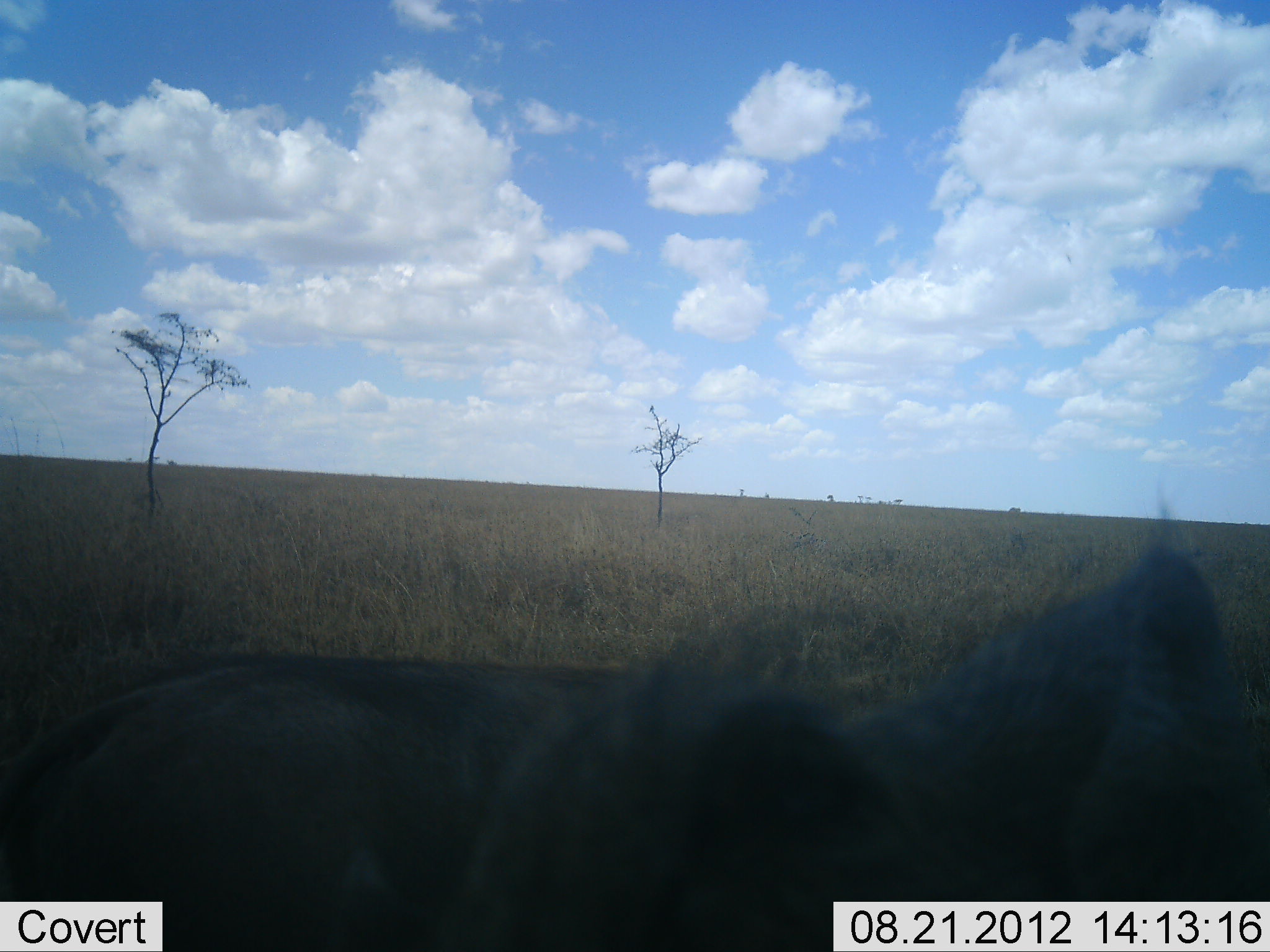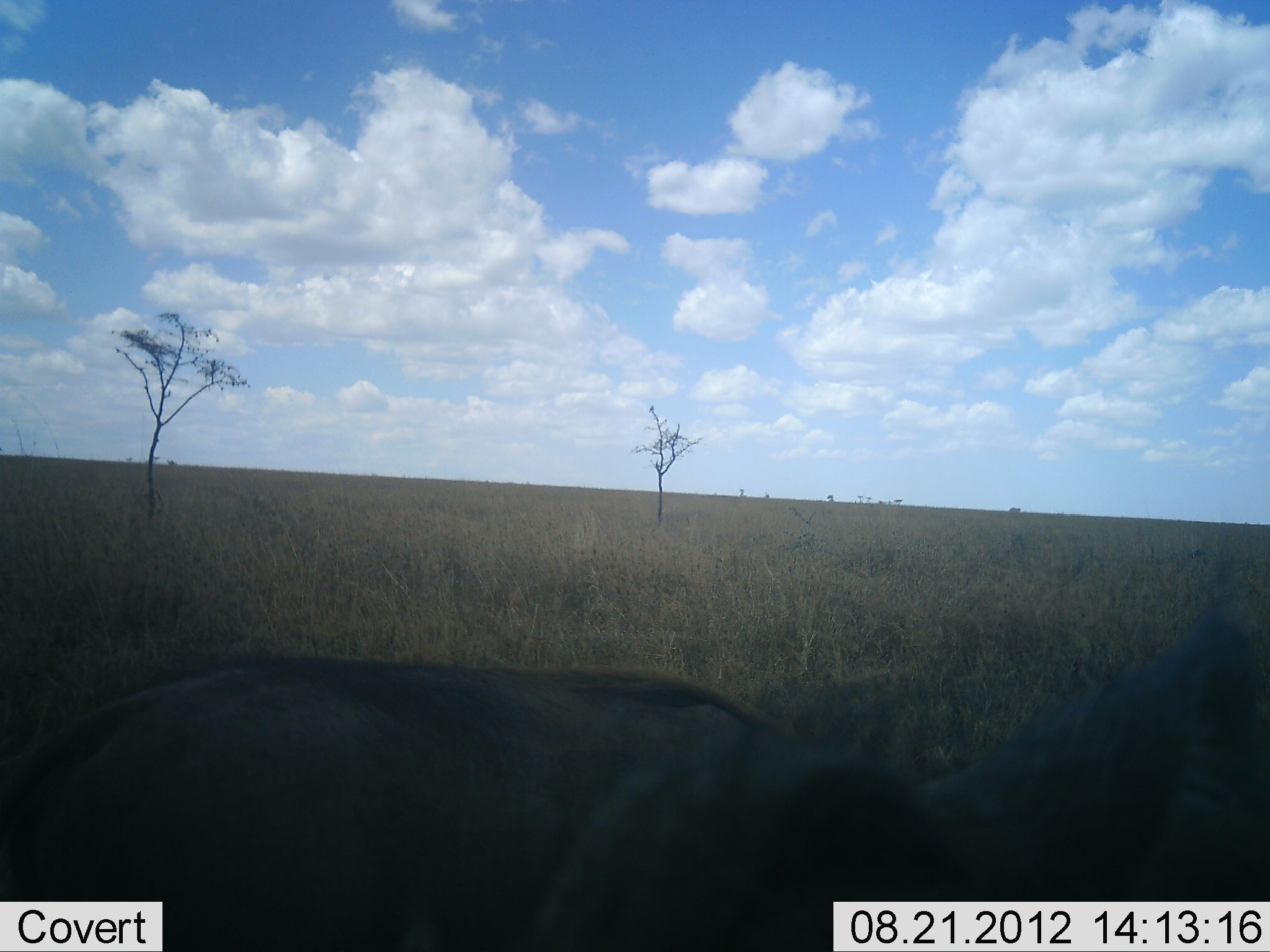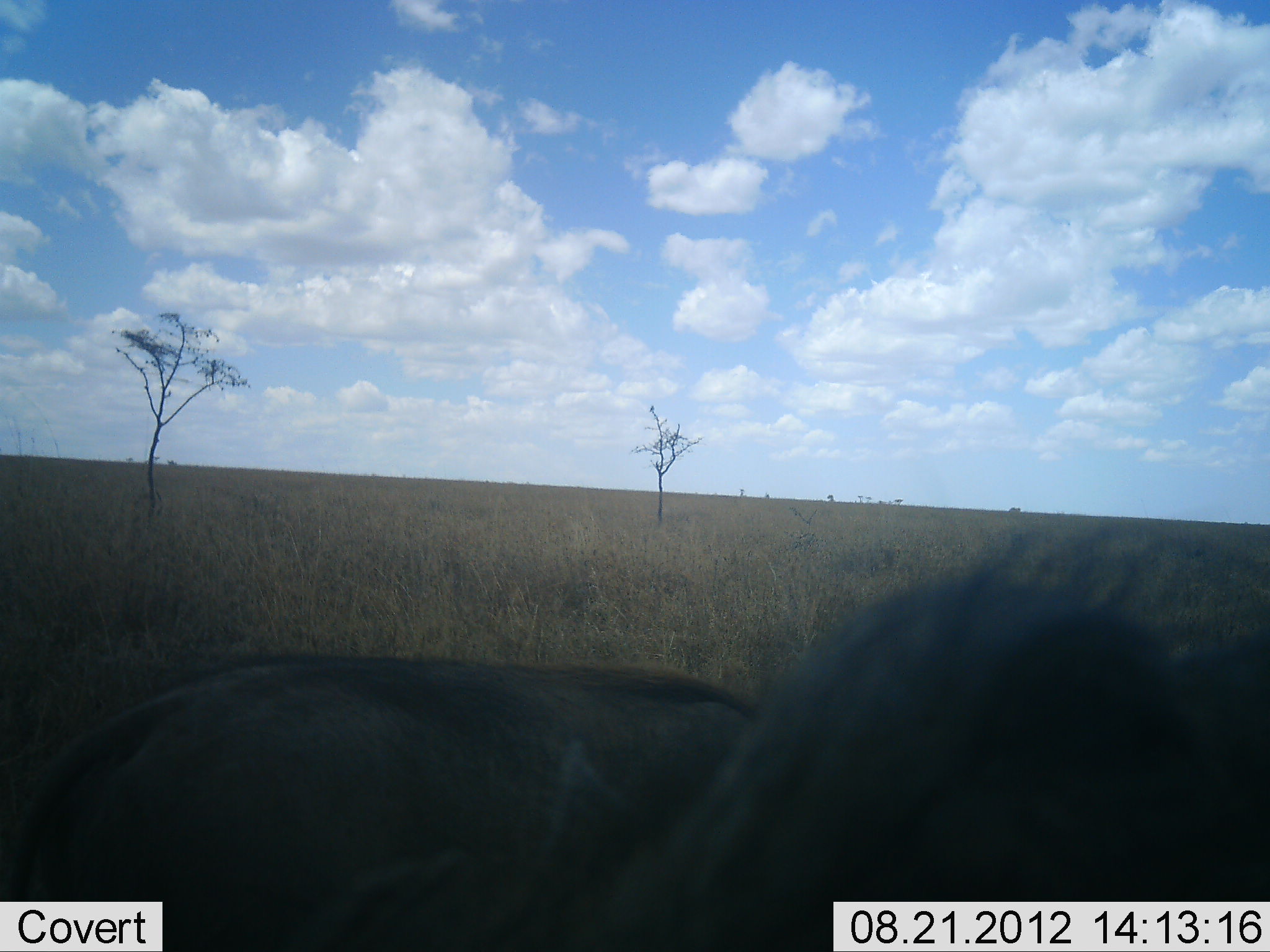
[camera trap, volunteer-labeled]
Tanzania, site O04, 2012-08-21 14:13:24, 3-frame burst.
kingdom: Animalia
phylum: Chordata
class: Mammalia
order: Artiodactyla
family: Suidae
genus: Phacochoerus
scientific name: Phacochoerus africanus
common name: warthog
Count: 1.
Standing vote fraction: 62%.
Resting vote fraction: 12%.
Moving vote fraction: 12%.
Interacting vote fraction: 0%.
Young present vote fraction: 0%.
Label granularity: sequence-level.